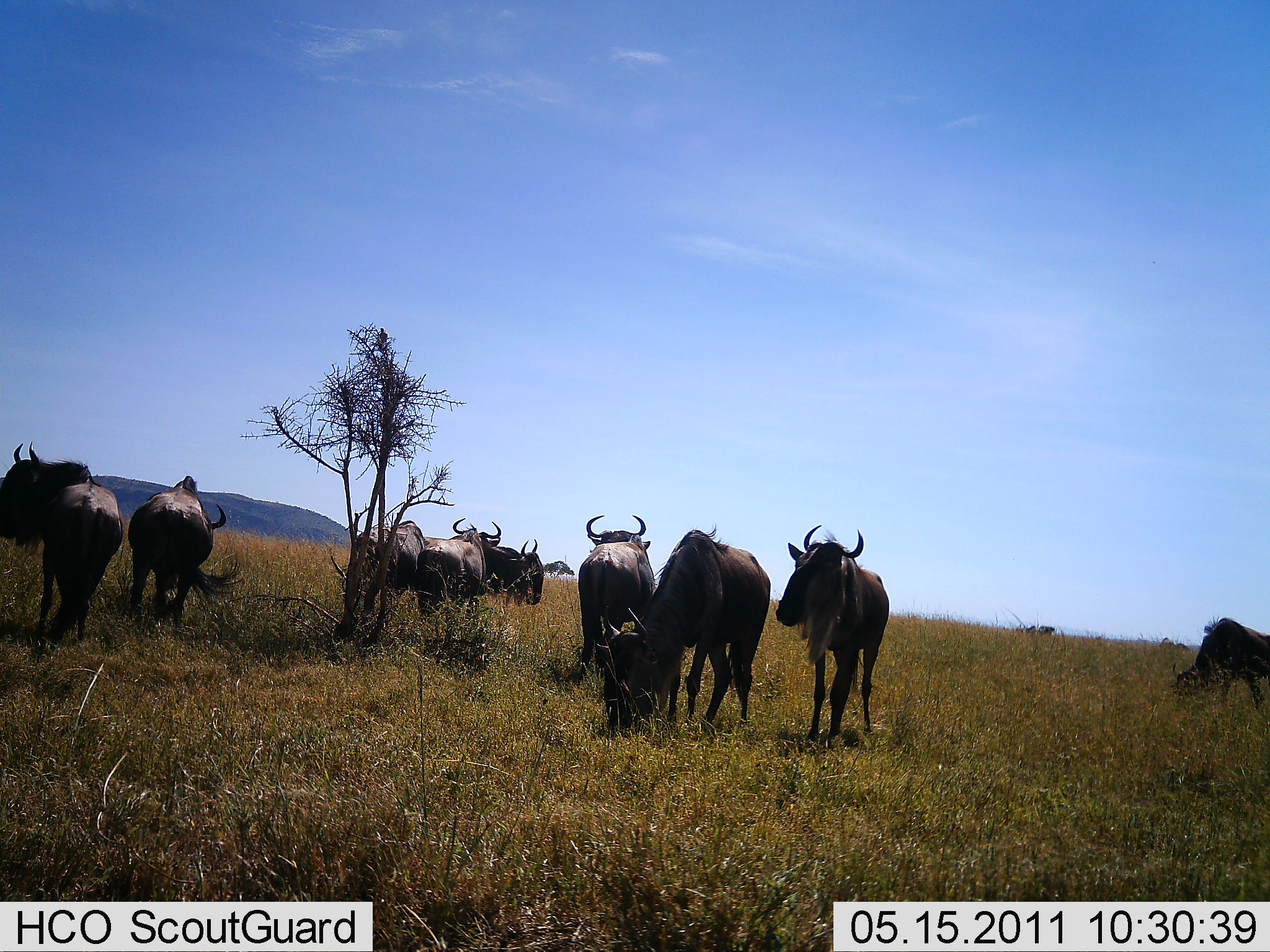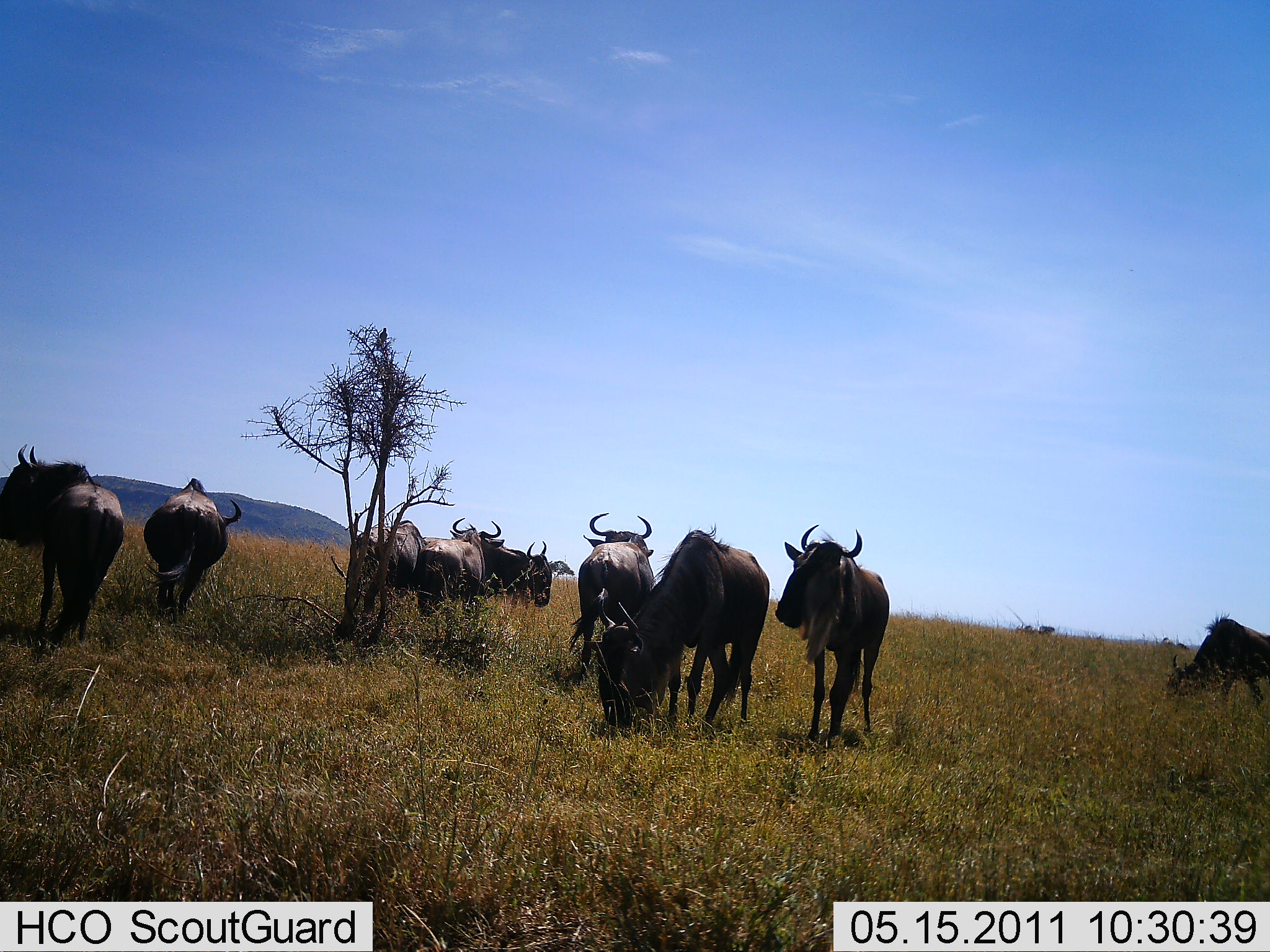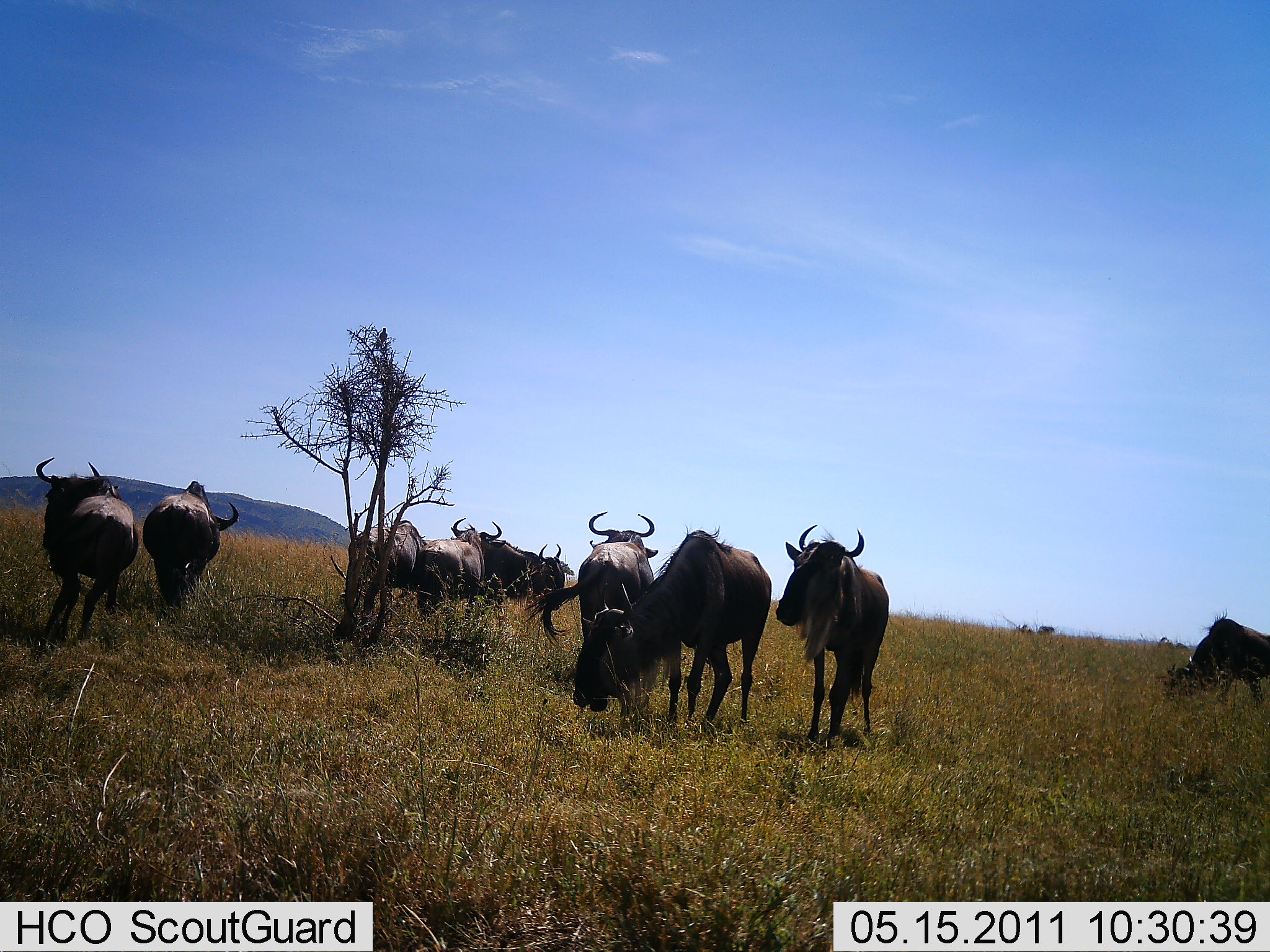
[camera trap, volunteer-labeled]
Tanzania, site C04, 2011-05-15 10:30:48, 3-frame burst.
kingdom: Animalia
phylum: Chordata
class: Mammalia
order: Artiodactyla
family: Bovidae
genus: Connochaetes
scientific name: Connochaetes taurinus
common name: blue wildebeest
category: wildebeest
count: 9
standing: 79%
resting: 0%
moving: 50%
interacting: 7%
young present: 0%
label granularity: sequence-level